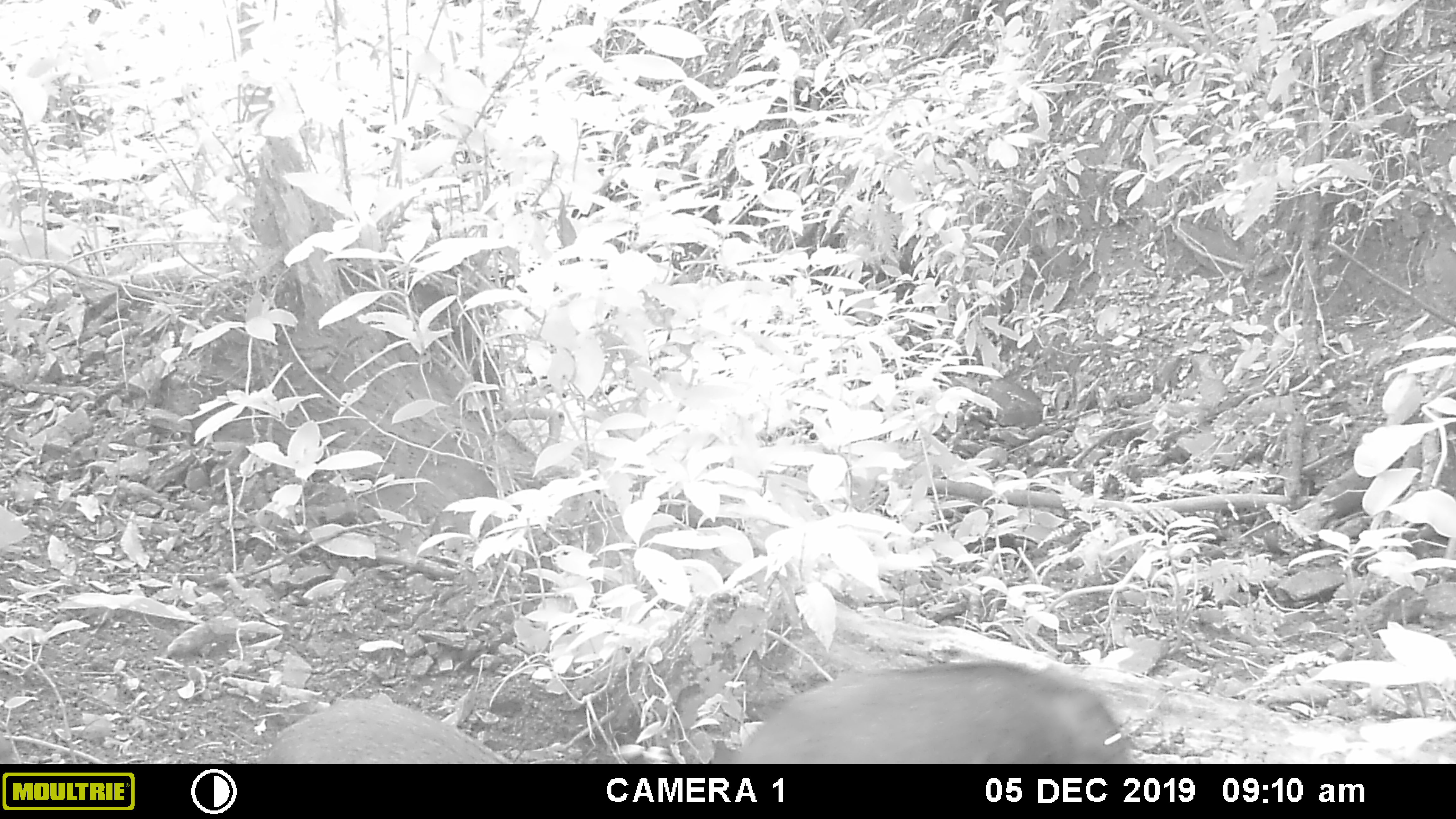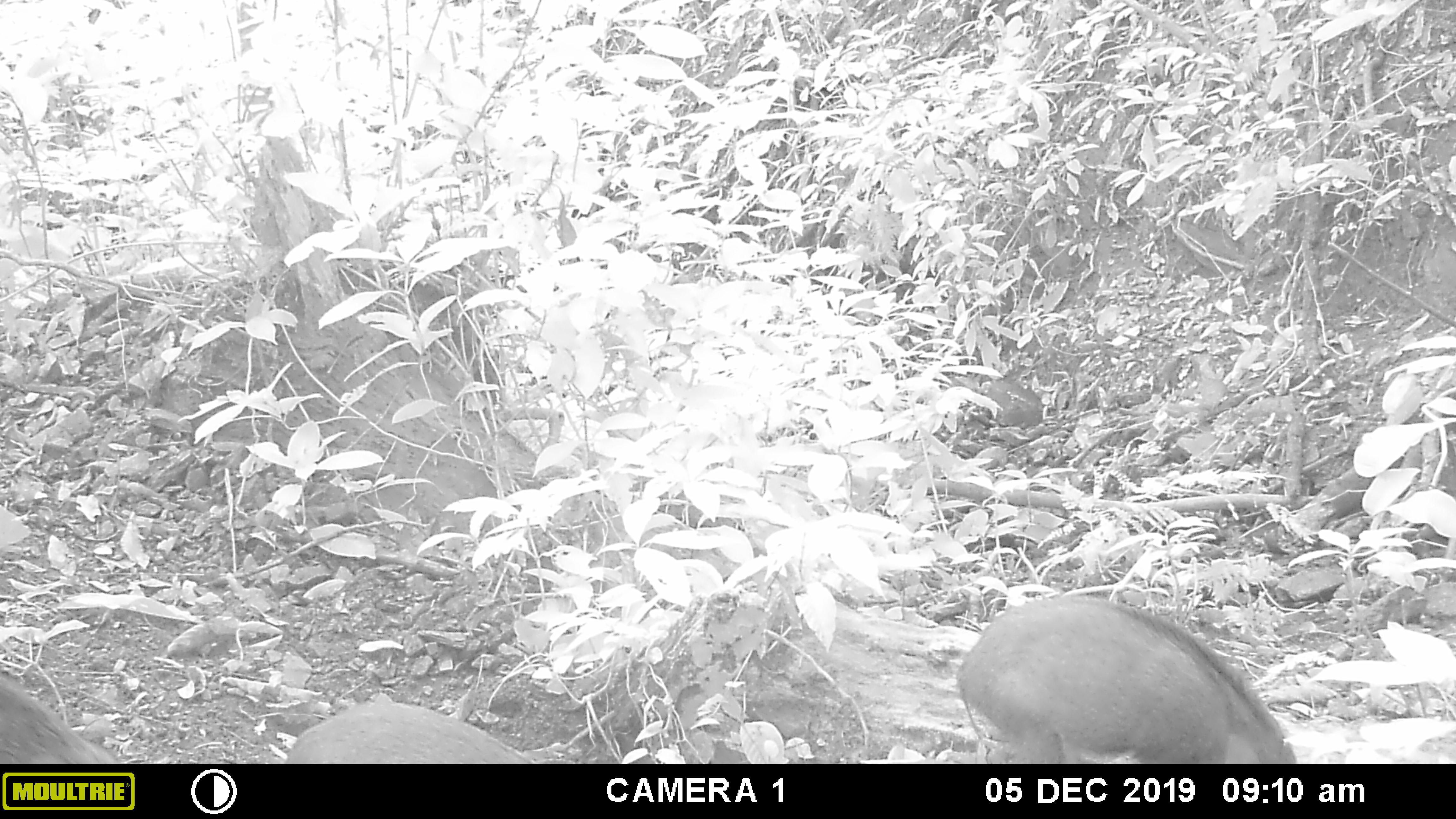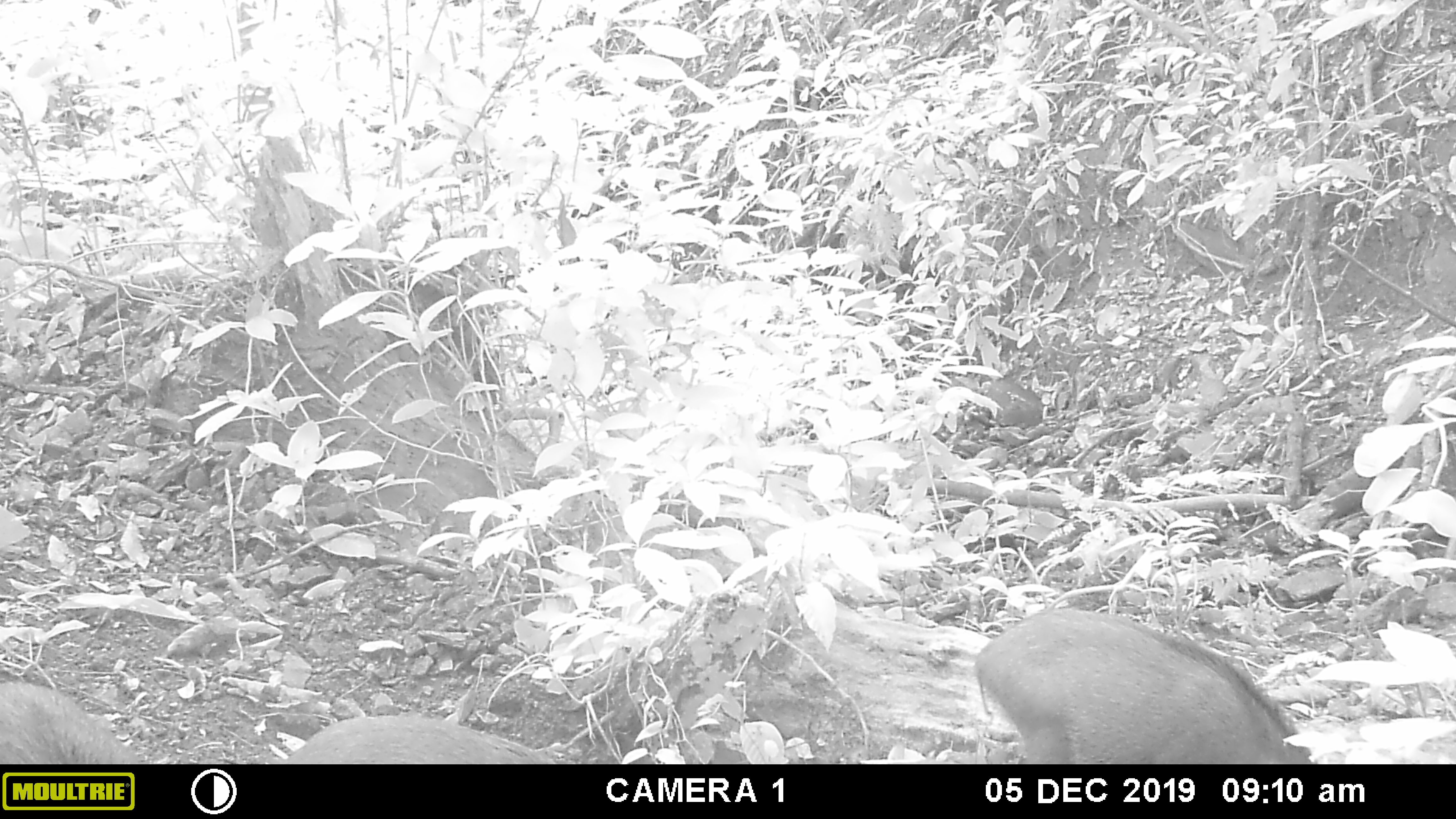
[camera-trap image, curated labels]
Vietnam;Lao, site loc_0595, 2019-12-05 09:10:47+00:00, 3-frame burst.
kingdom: Animalia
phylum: Chordata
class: Mammalia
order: Artiodactyla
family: Suidae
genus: Sus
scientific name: Sus scrofa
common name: eurasian wild pig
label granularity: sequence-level